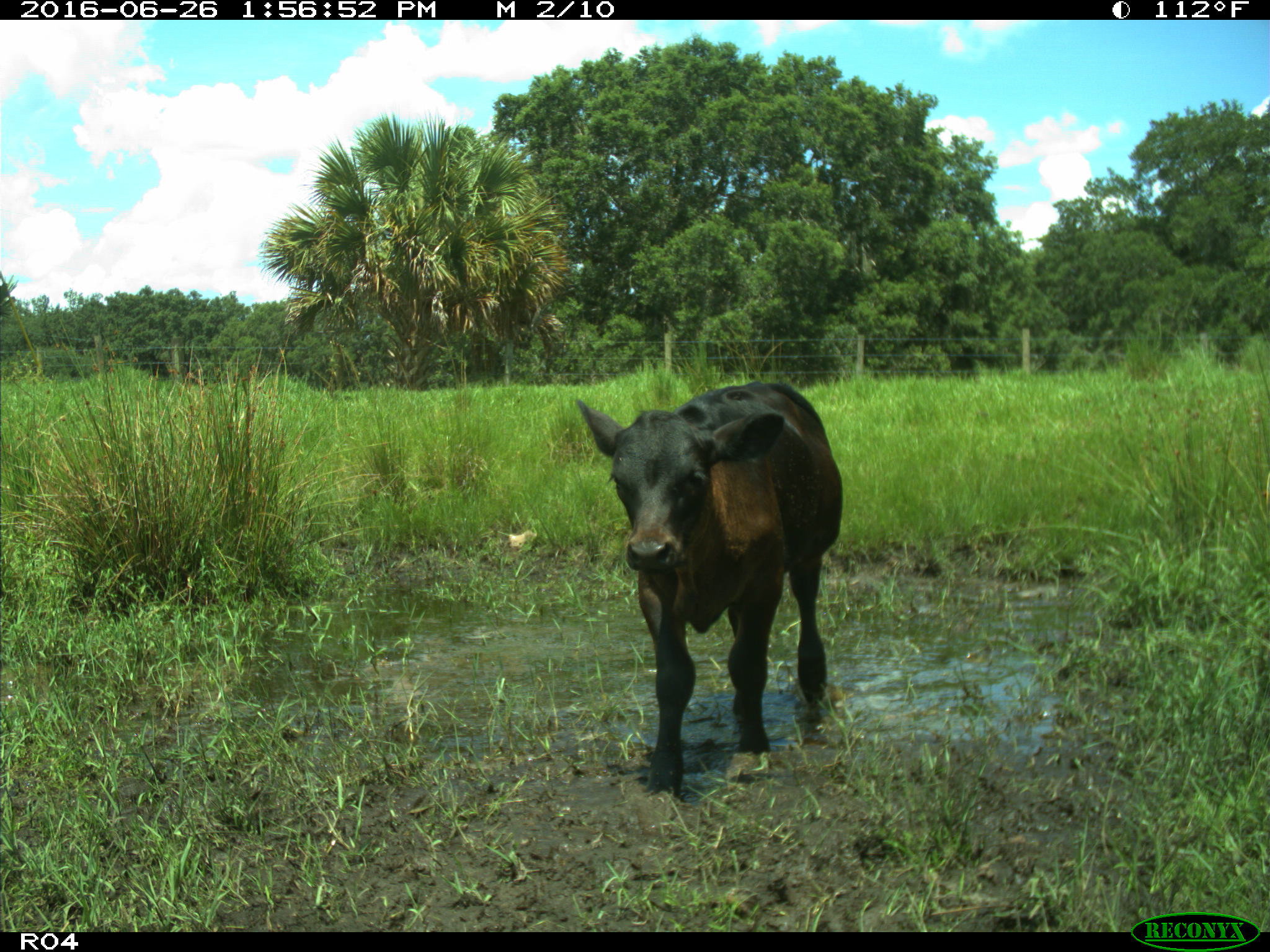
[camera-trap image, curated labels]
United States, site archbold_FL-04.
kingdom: Animalia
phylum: Chordata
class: Mammalia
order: Artiodactyla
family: Bovidae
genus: Bos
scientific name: Bos taurus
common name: domestic cow